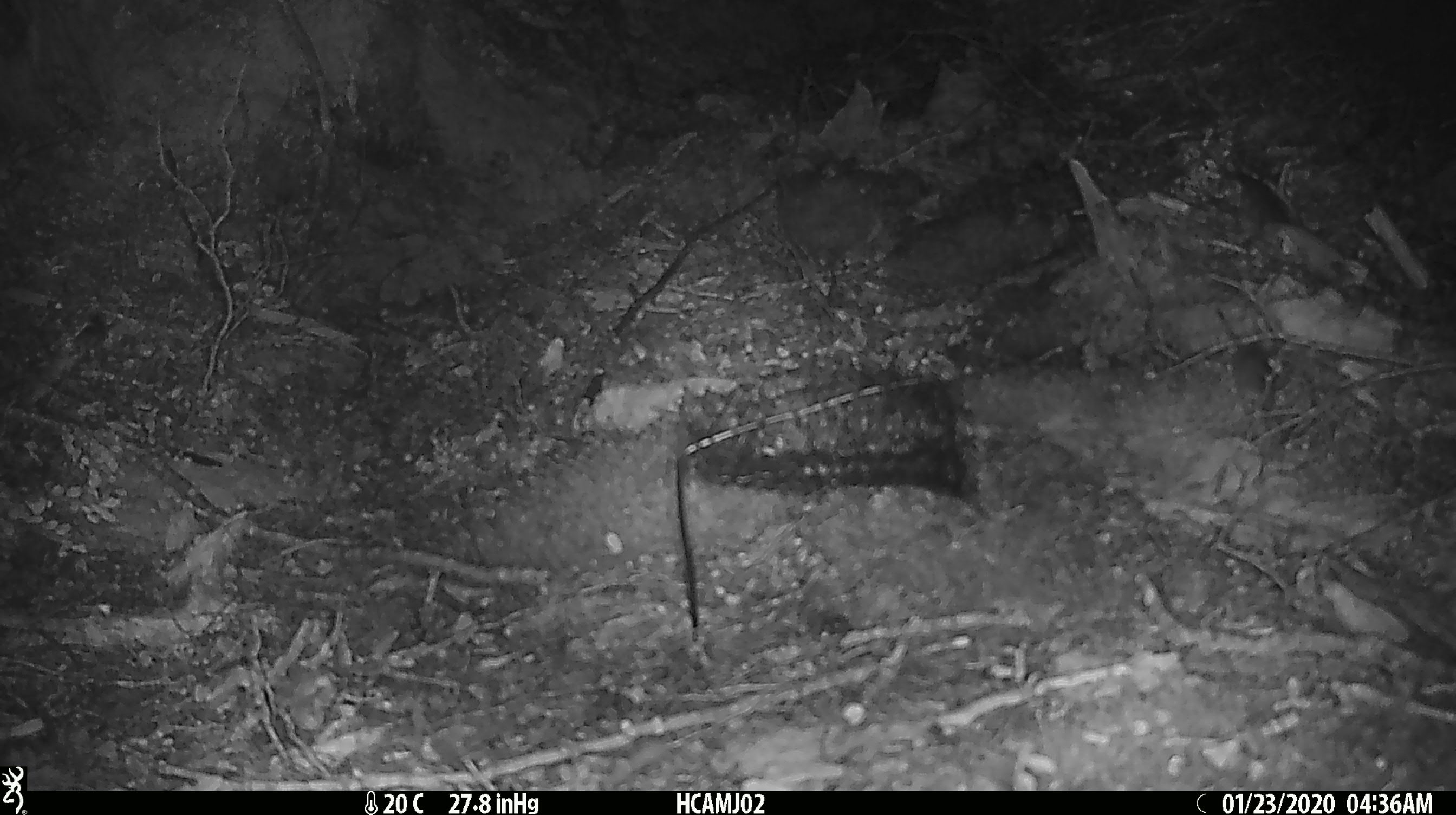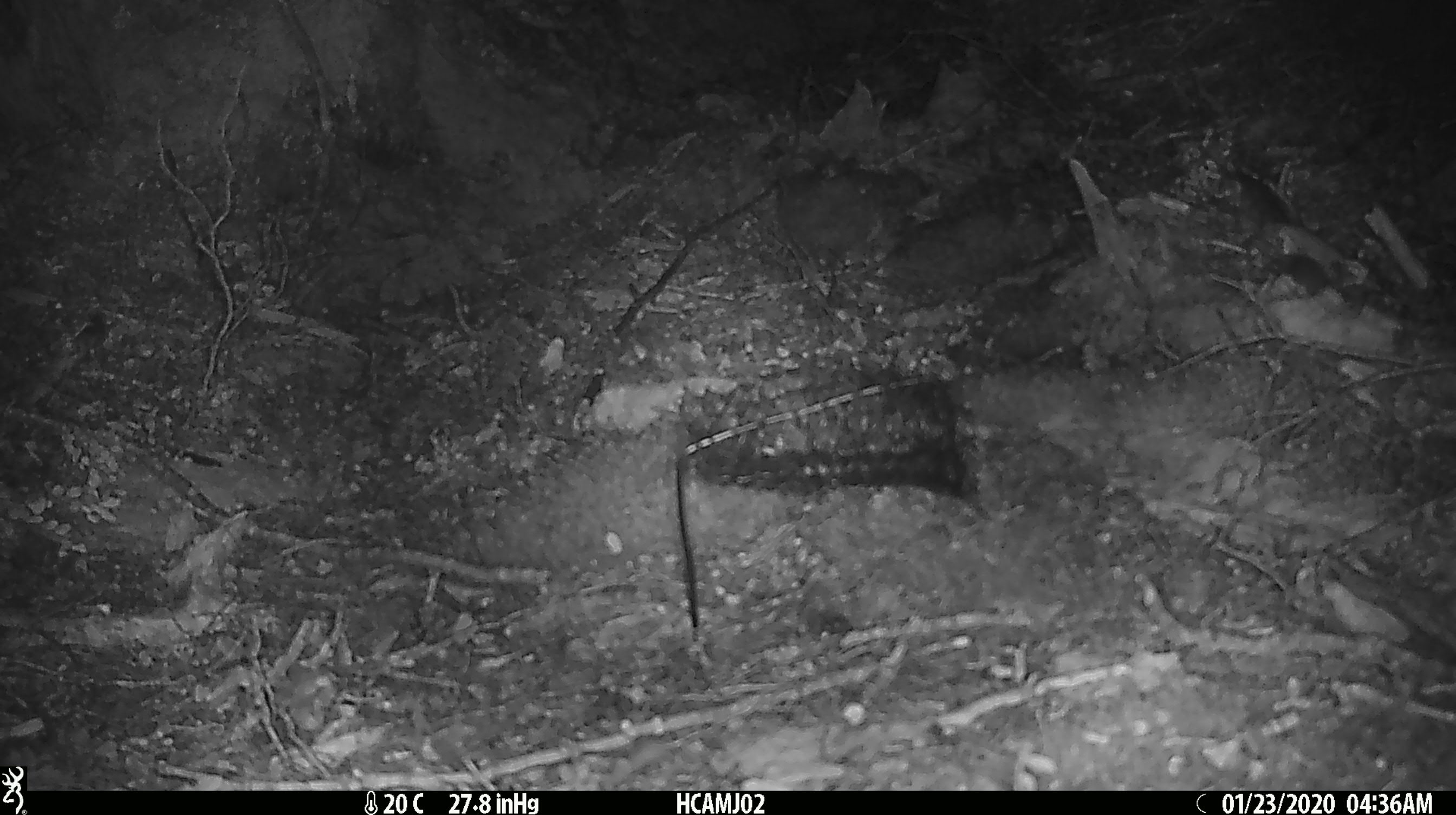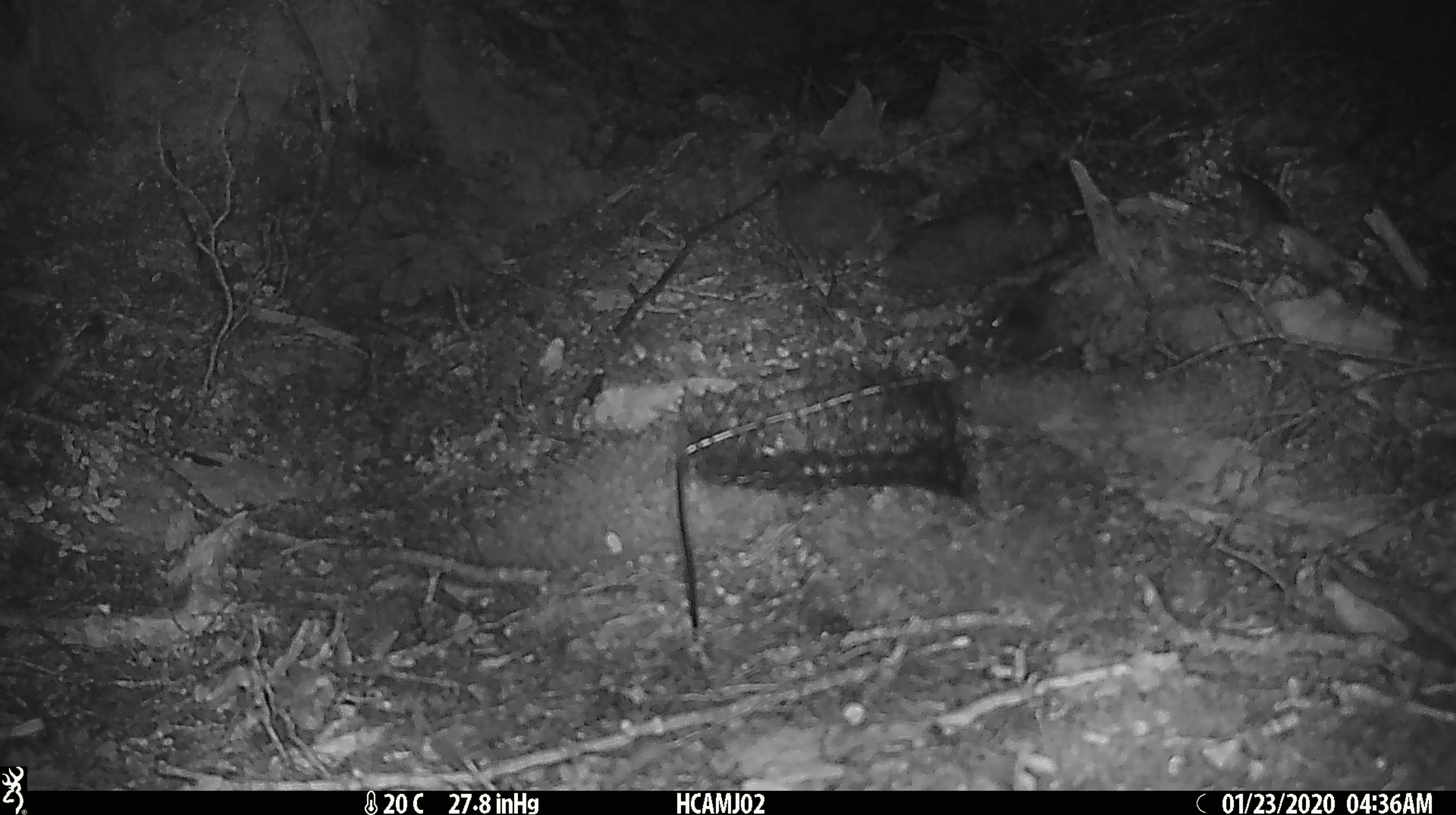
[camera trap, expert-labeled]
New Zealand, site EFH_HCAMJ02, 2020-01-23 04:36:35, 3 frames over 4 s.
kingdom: Animalia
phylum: Chordata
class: Mammalia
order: Rodentia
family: Muridae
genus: Mus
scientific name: Mus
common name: mouse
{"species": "mouse (Mus)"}